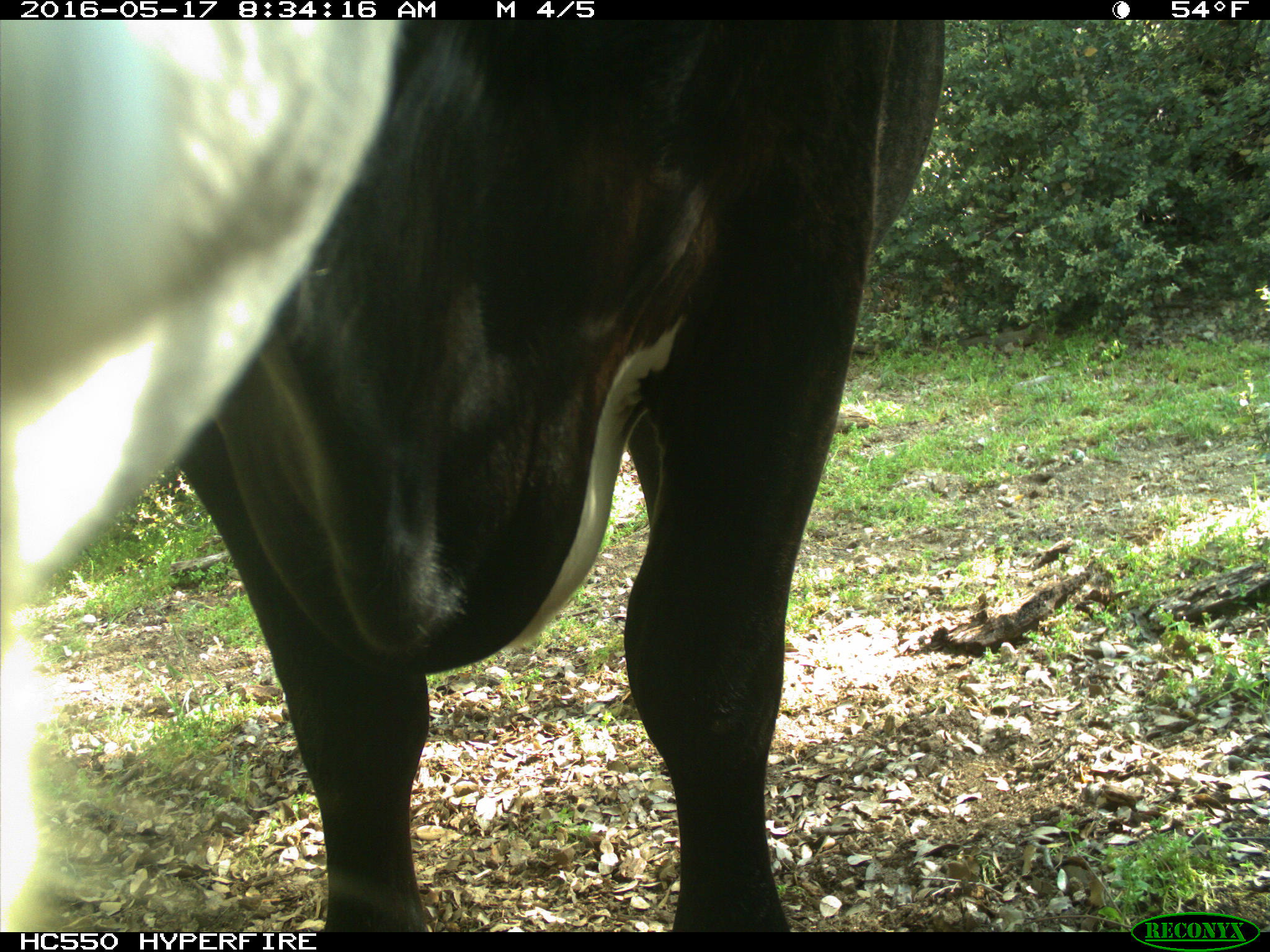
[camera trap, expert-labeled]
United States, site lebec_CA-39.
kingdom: Animalia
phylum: Chordata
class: Mammalia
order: Artiodactyla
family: Bovidae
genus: Bos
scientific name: Bos taurus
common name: domestic cow